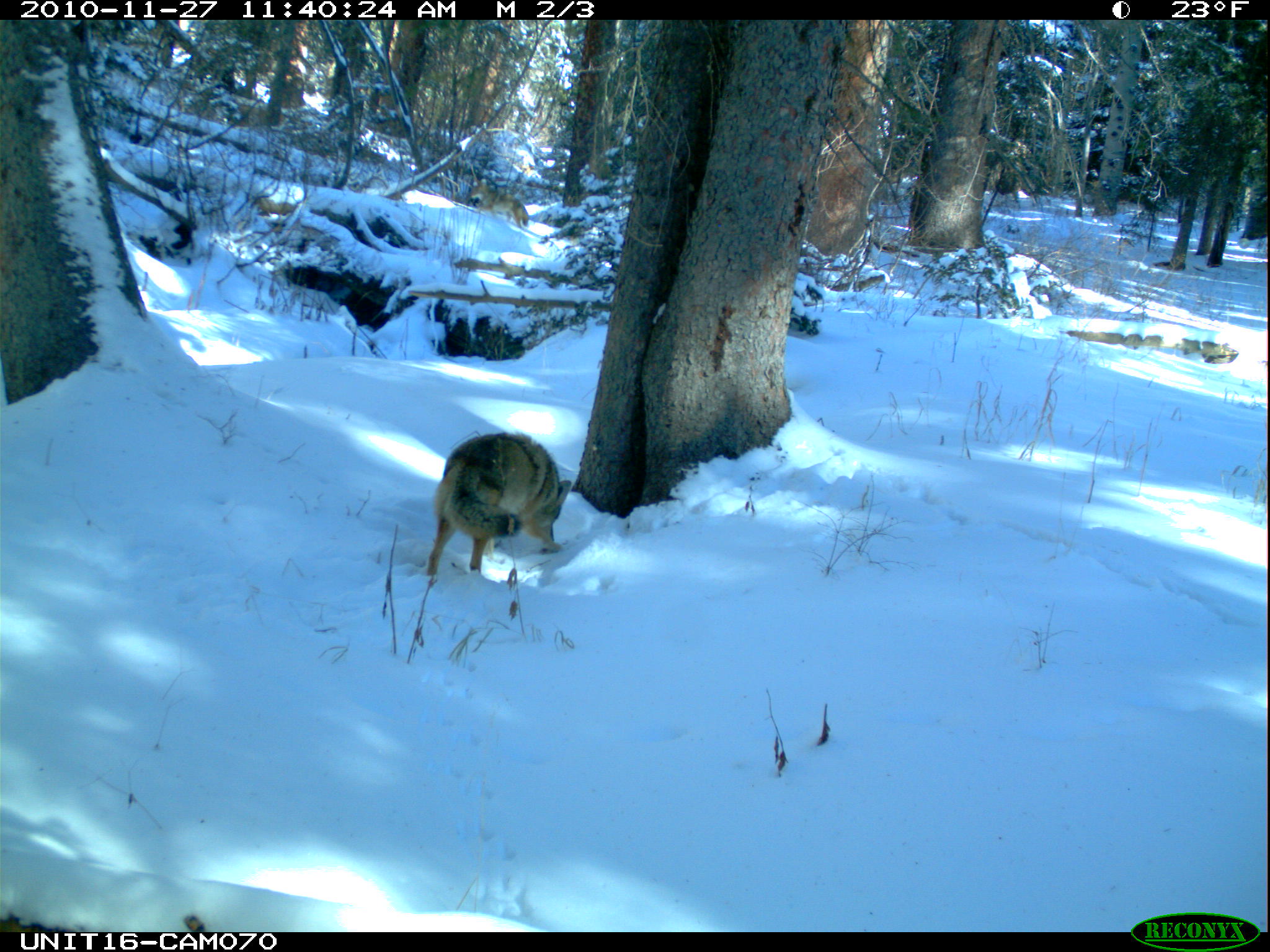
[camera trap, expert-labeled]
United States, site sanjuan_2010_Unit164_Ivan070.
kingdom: Animalia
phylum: Chordata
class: Mammalia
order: Carnivora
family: Canidae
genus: Canis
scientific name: Canis latrans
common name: coyote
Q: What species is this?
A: Canis latrans (coyote).